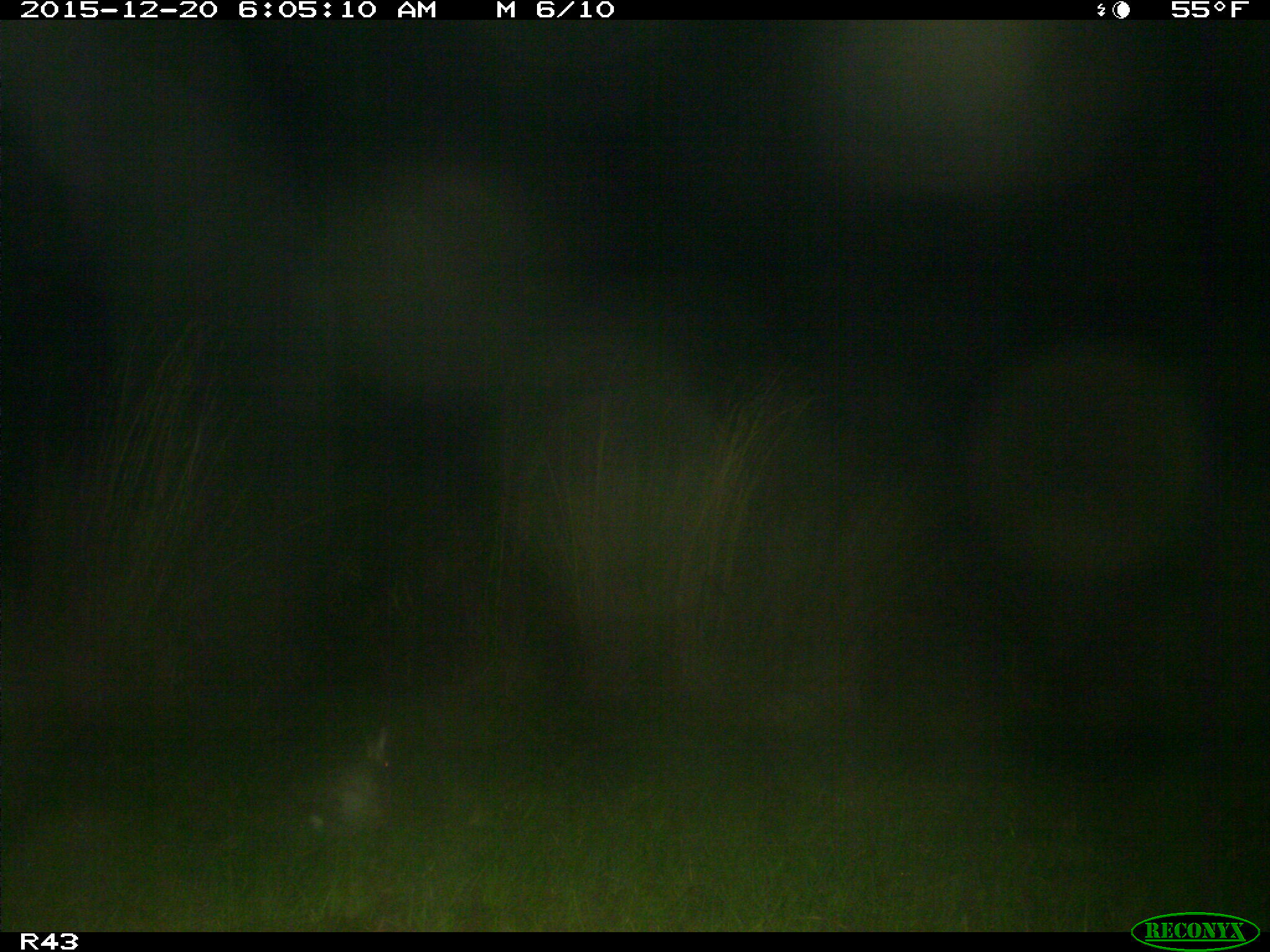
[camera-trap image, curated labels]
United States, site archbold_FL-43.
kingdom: Animalia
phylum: Chordata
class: Mammalia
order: Lagomorpha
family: Leporidae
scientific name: Leporidae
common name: rabbits and hares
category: unidentified rabbit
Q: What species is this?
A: Unidentified rabbit (rabbits and hares) (Leporidae).